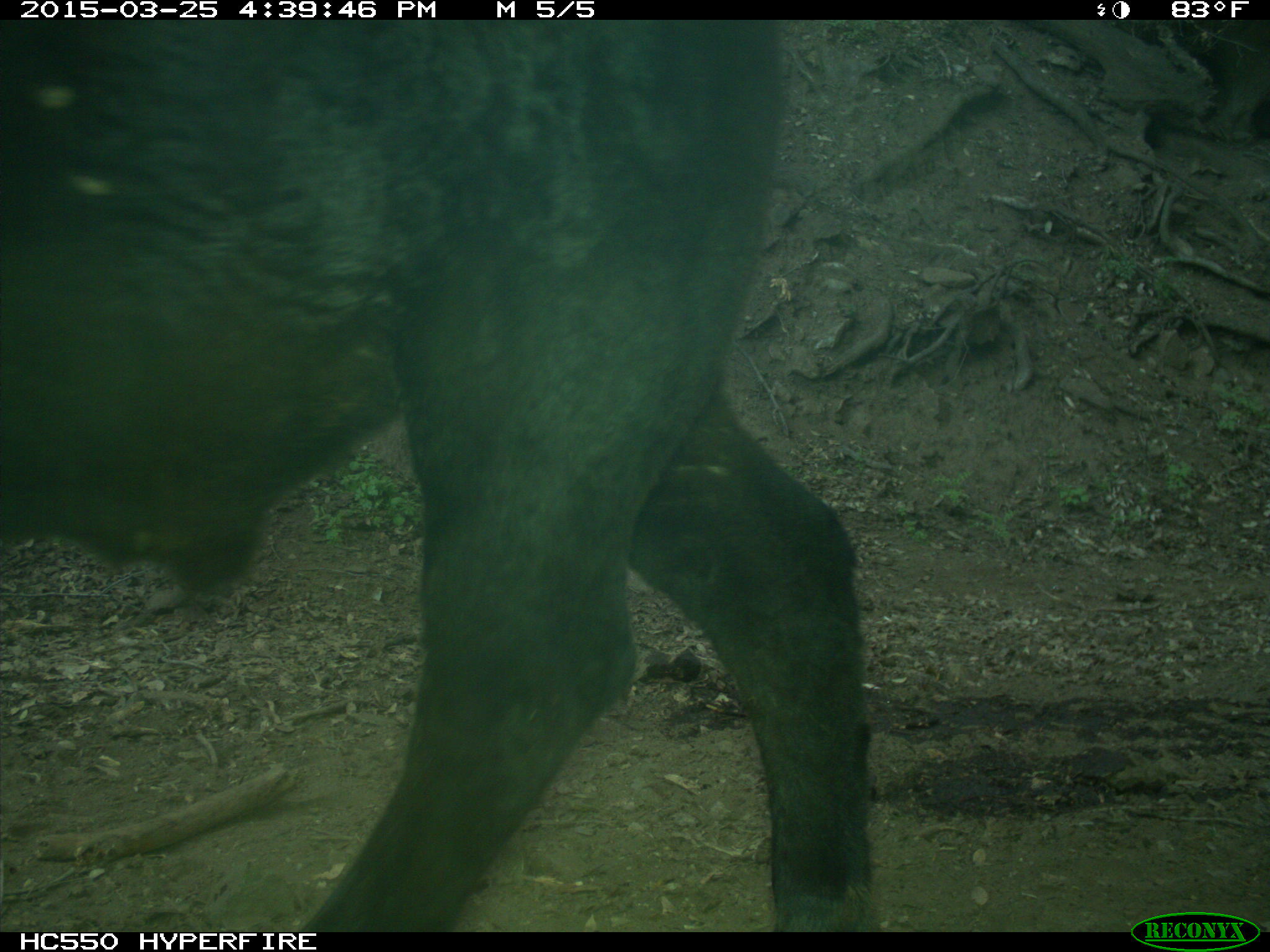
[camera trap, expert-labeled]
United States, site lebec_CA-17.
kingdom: Animalia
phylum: Chordata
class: Mammalia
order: Artiodactyla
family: Bovidae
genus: Bos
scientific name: Bos taurus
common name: domestic cow